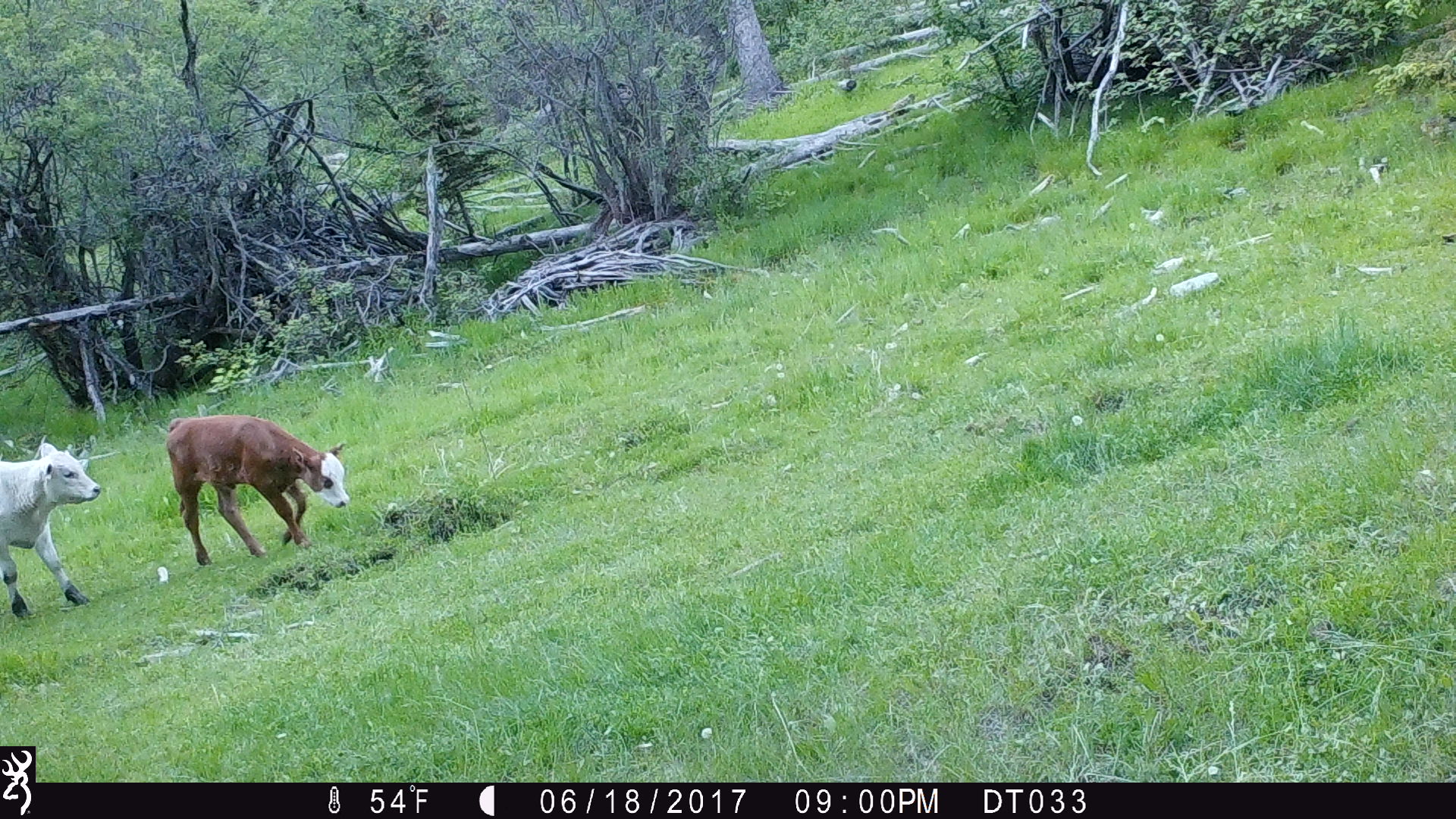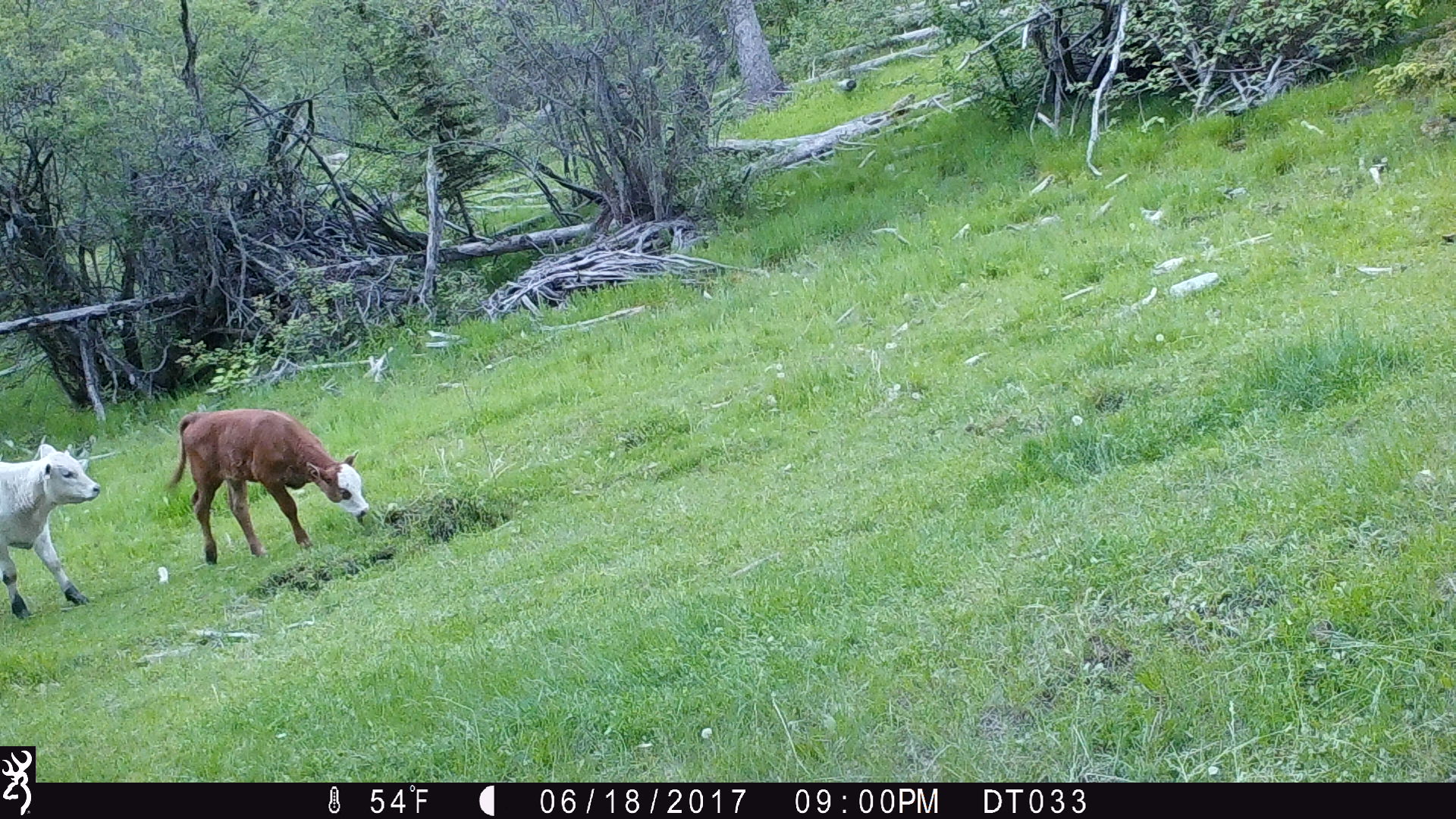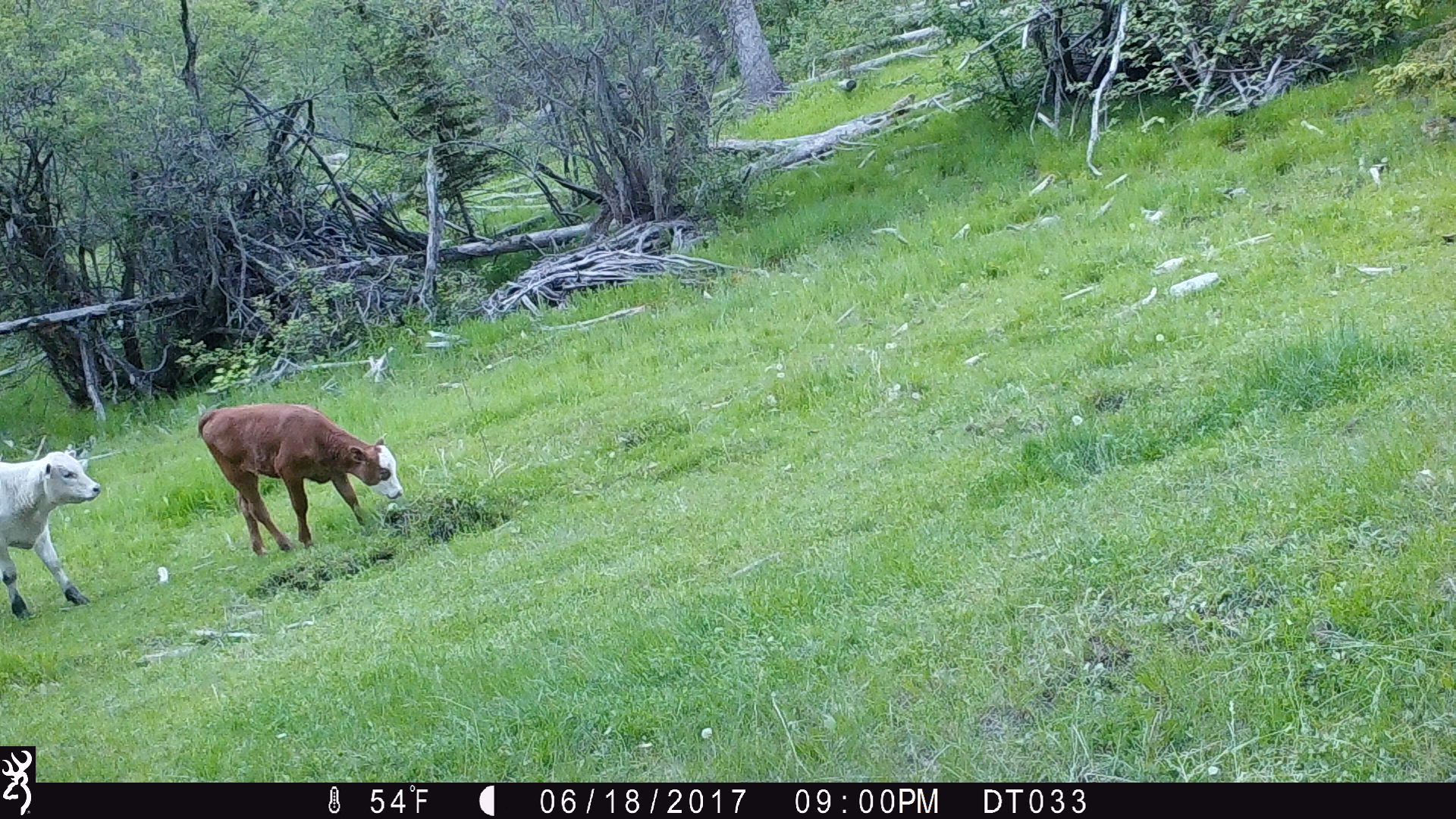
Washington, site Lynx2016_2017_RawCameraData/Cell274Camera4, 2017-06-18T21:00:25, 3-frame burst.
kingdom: Animalia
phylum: Chordata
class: Mammalia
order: Artiodactyla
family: Bovidae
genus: Bos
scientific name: Bos taurus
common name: domestic cattle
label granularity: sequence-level